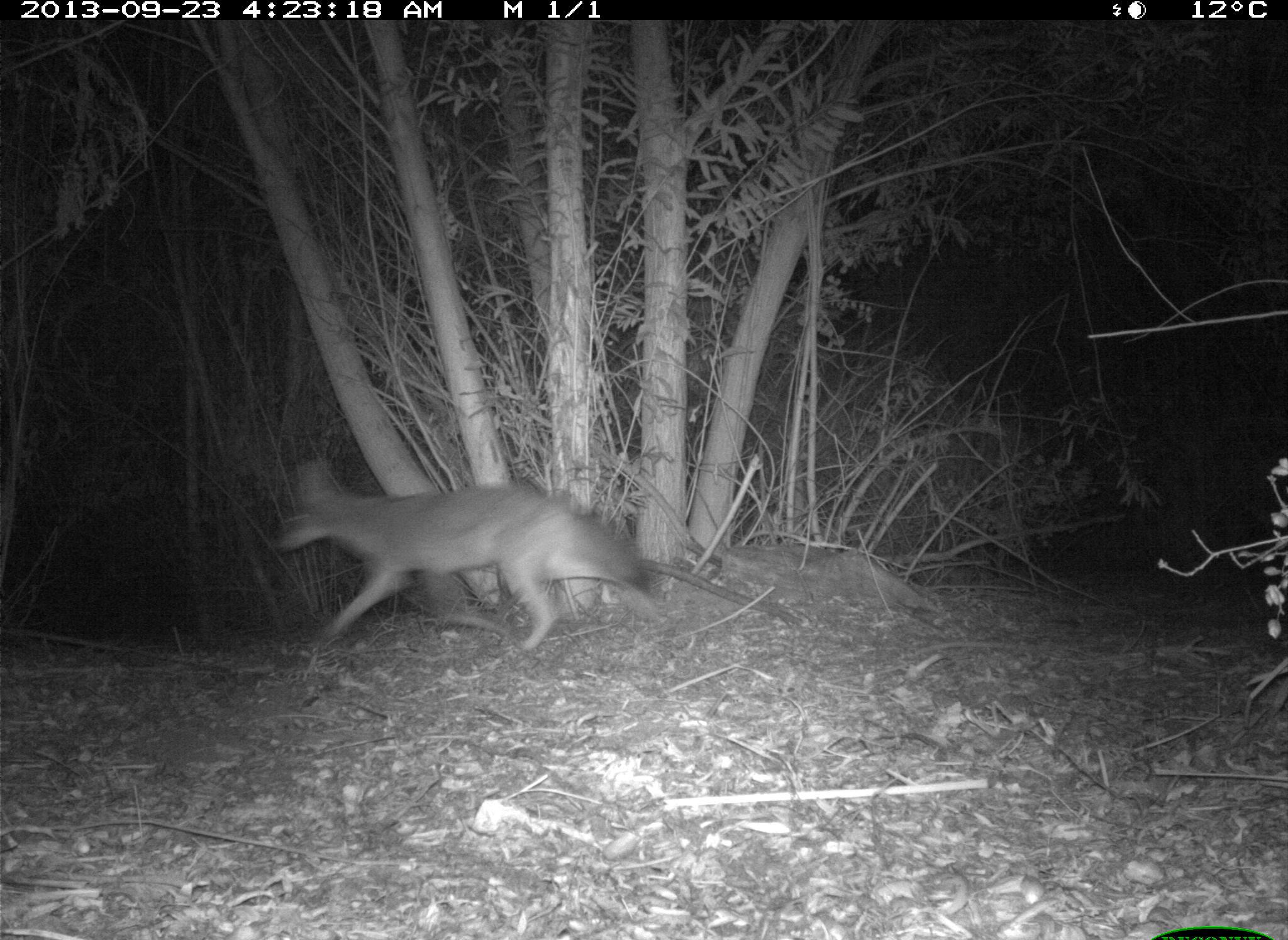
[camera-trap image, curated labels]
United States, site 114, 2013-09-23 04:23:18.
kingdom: Animalia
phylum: Chordata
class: Mammalia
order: Carnivora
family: Canidae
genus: Canis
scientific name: Canis latrans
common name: coyote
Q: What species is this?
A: Coyote (Canis latrans).